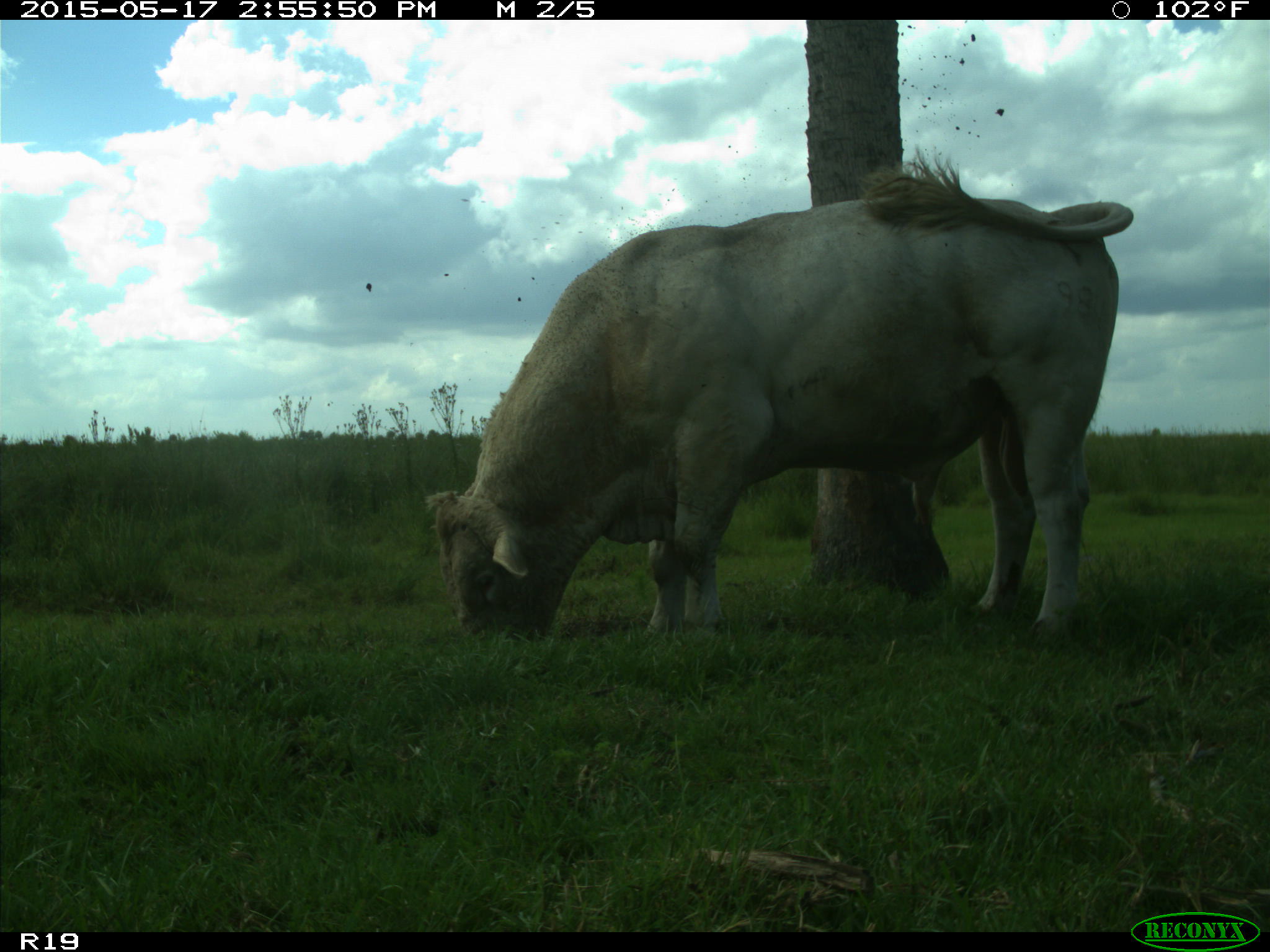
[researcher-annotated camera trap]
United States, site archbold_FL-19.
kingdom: Animalia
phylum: Chordata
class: Mammalia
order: Artiodactyla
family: Bovidae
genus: Bos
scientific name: Bos taurus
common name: domestic cow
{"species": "Bos taurus (domestic cow)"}